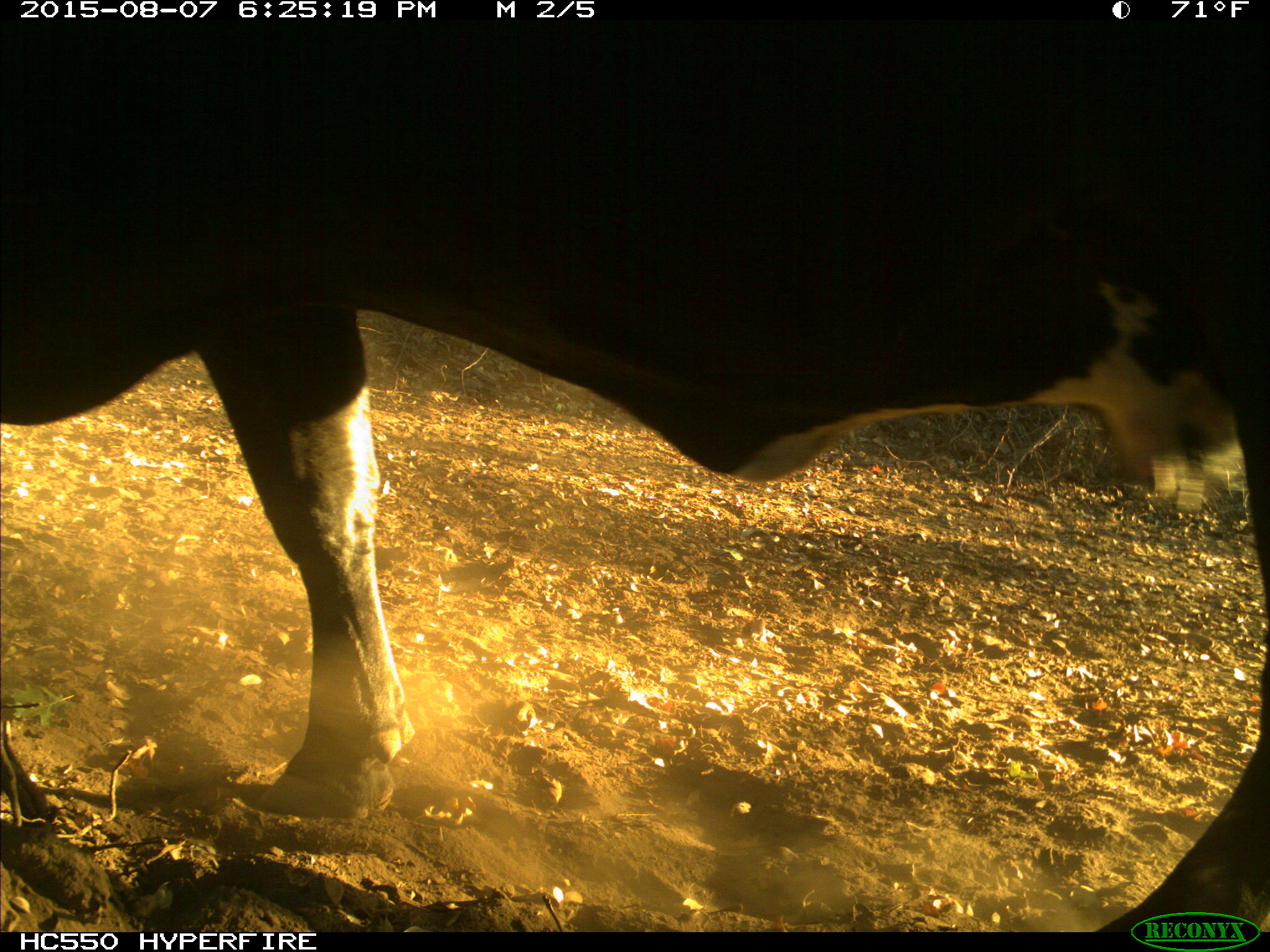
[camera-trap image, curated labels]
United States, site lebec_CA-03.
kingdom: Animalia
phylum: Chordata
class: Mammalia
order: Artiodactyla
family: Bovidae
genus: Bos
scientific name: Bos taurus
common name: domestic cow